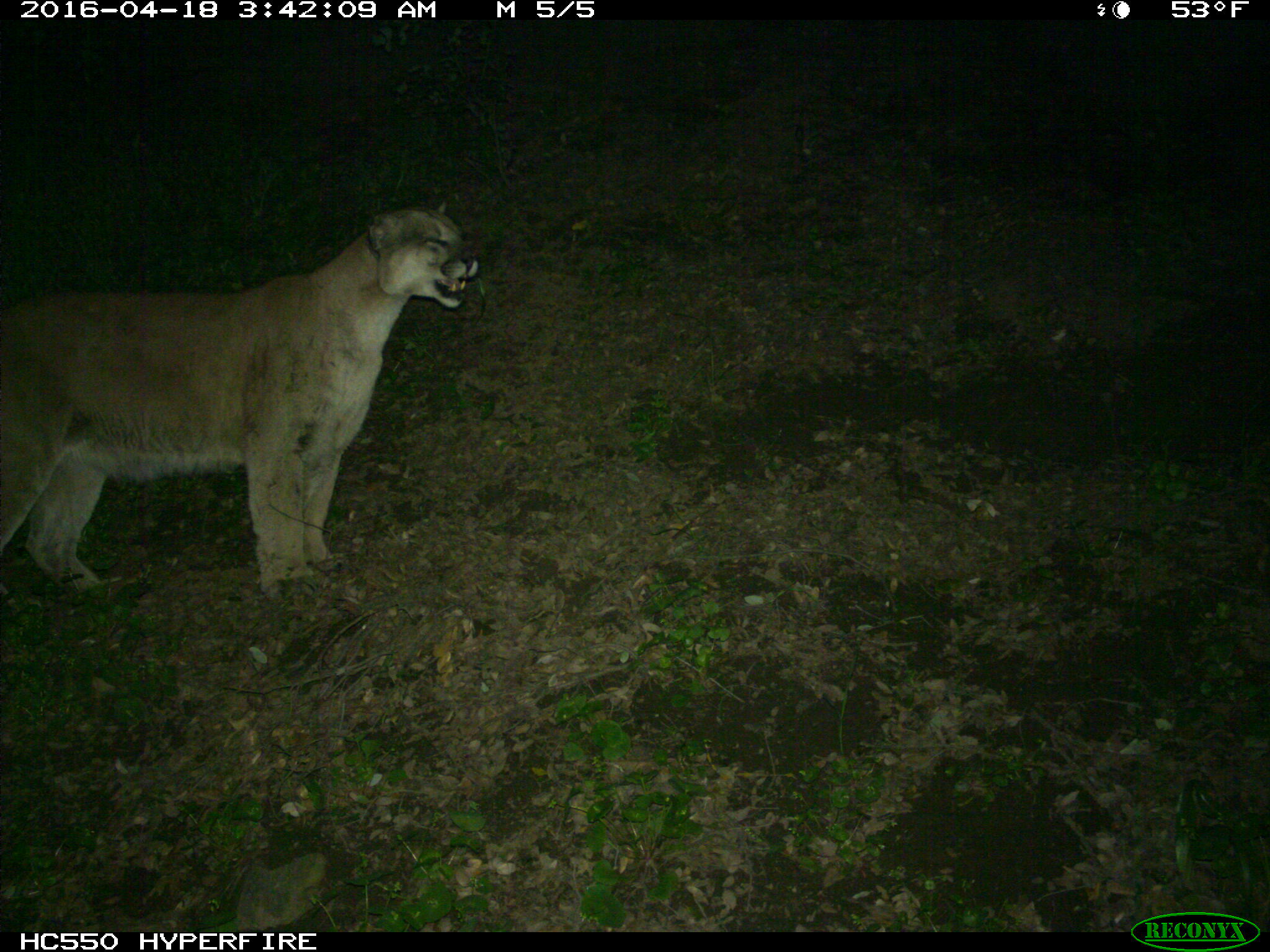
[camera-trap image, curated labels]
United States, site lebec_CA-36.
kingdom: Animalia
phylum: Chordata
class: Mammalia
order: Carnivora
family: Felidae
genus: Puma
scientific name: Puma concolor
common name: mountain lion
Puma concolor (mountain lion).